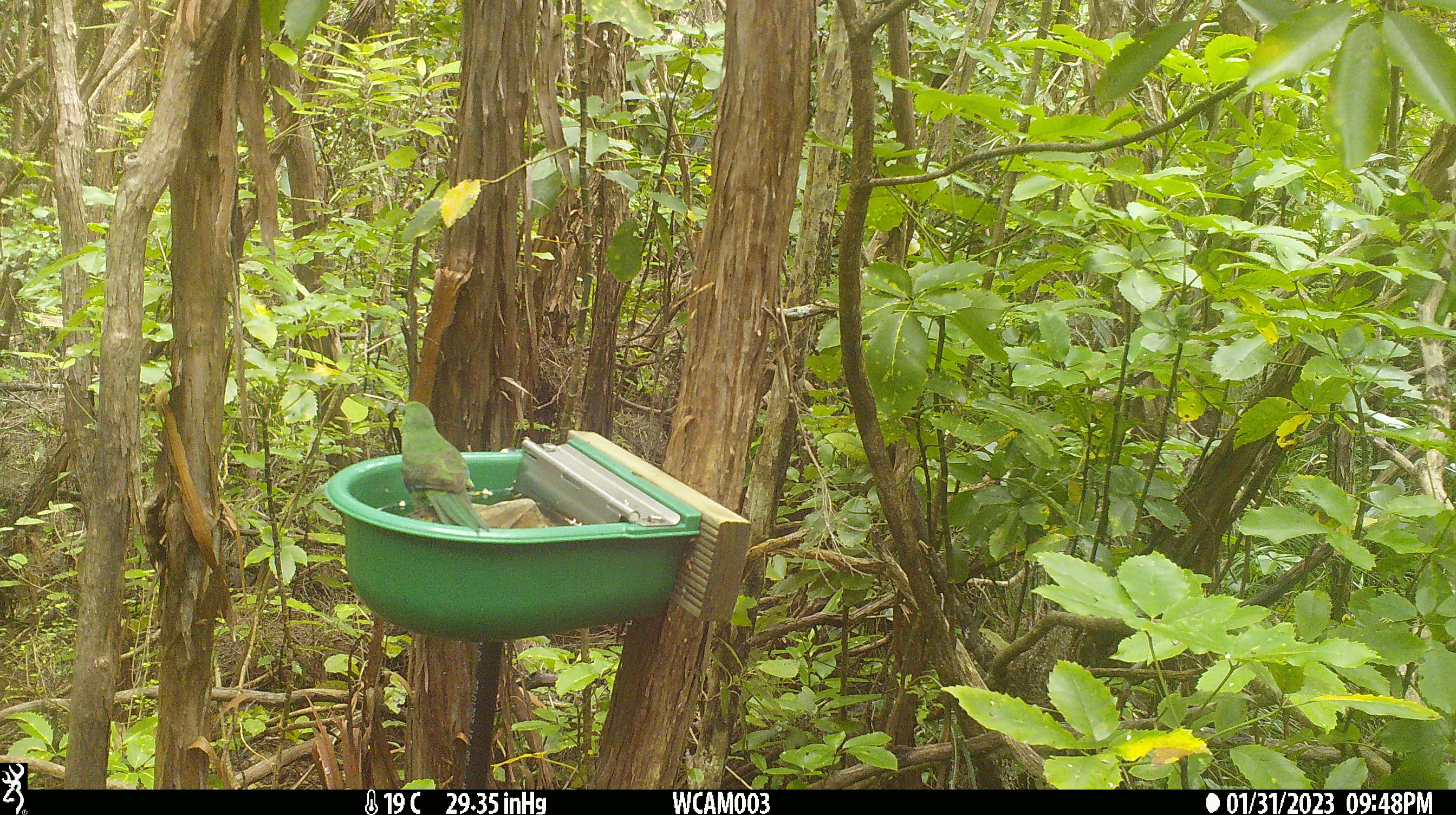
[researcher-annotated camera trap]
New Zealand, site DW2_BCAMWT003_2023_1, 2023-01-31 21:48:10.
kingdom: Animalia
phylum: Chordata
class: Aves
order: Psittaciformes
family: Psittaculidae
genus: Cyanoramphus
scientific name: Cyanoramphus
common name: parakeet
Parakeet (Cyanoramphus).